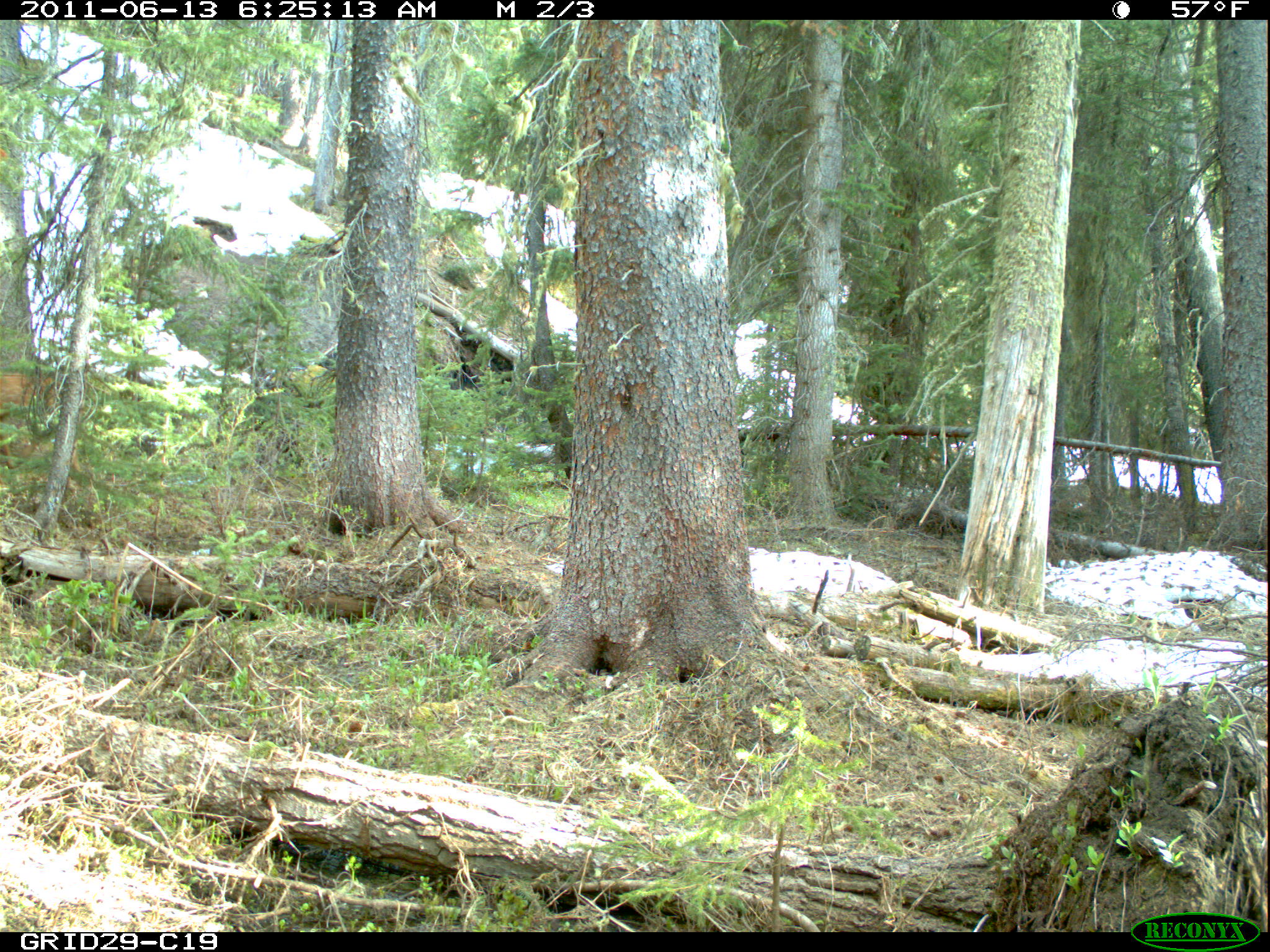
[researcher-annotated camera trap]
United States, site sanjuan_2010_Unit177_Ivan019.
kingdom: Animalia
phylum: Chordata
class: Mammalia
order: Artiodactyla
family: Cervidae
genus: Cervus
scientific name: Cervus elaphus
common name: red deer